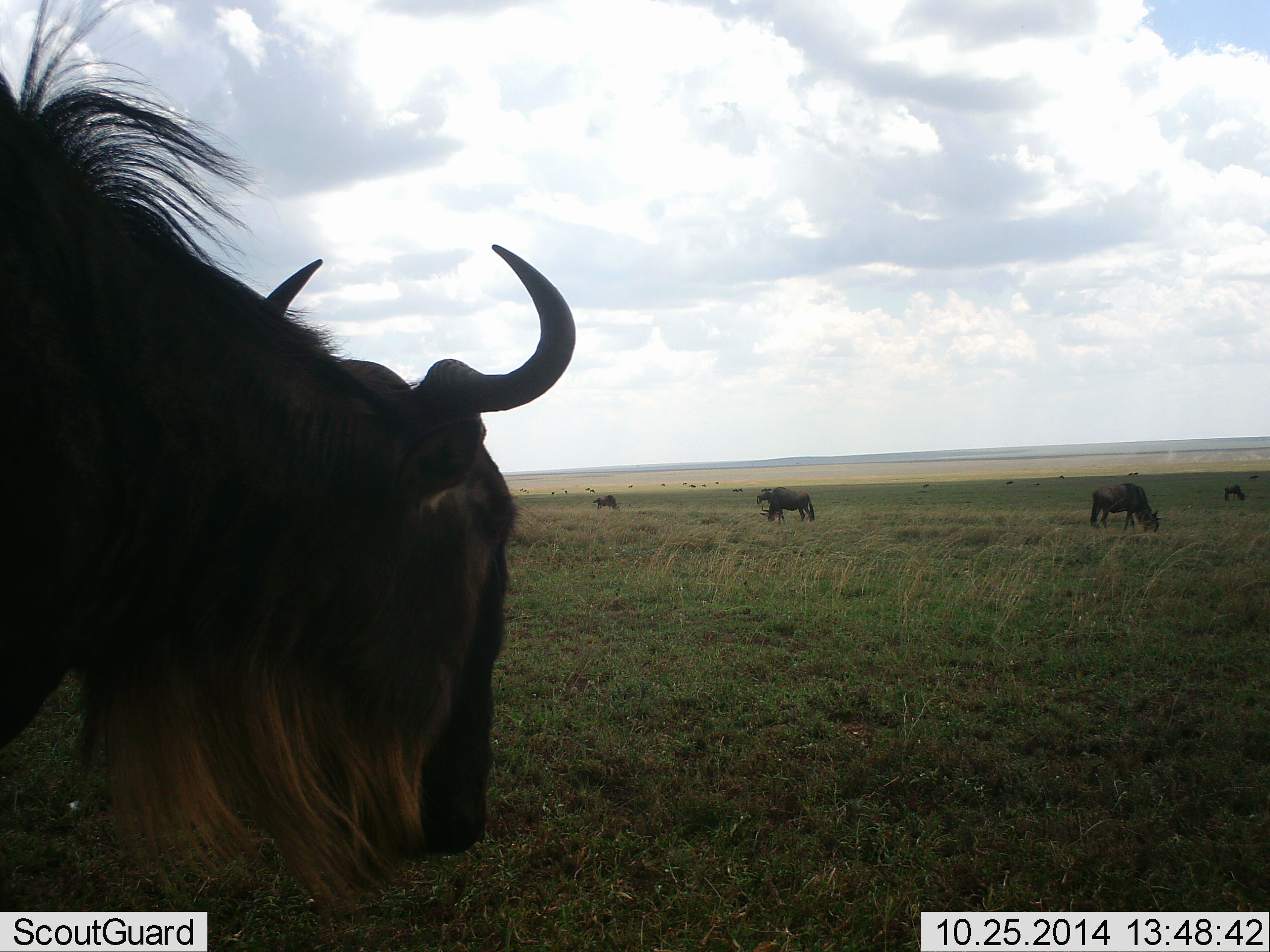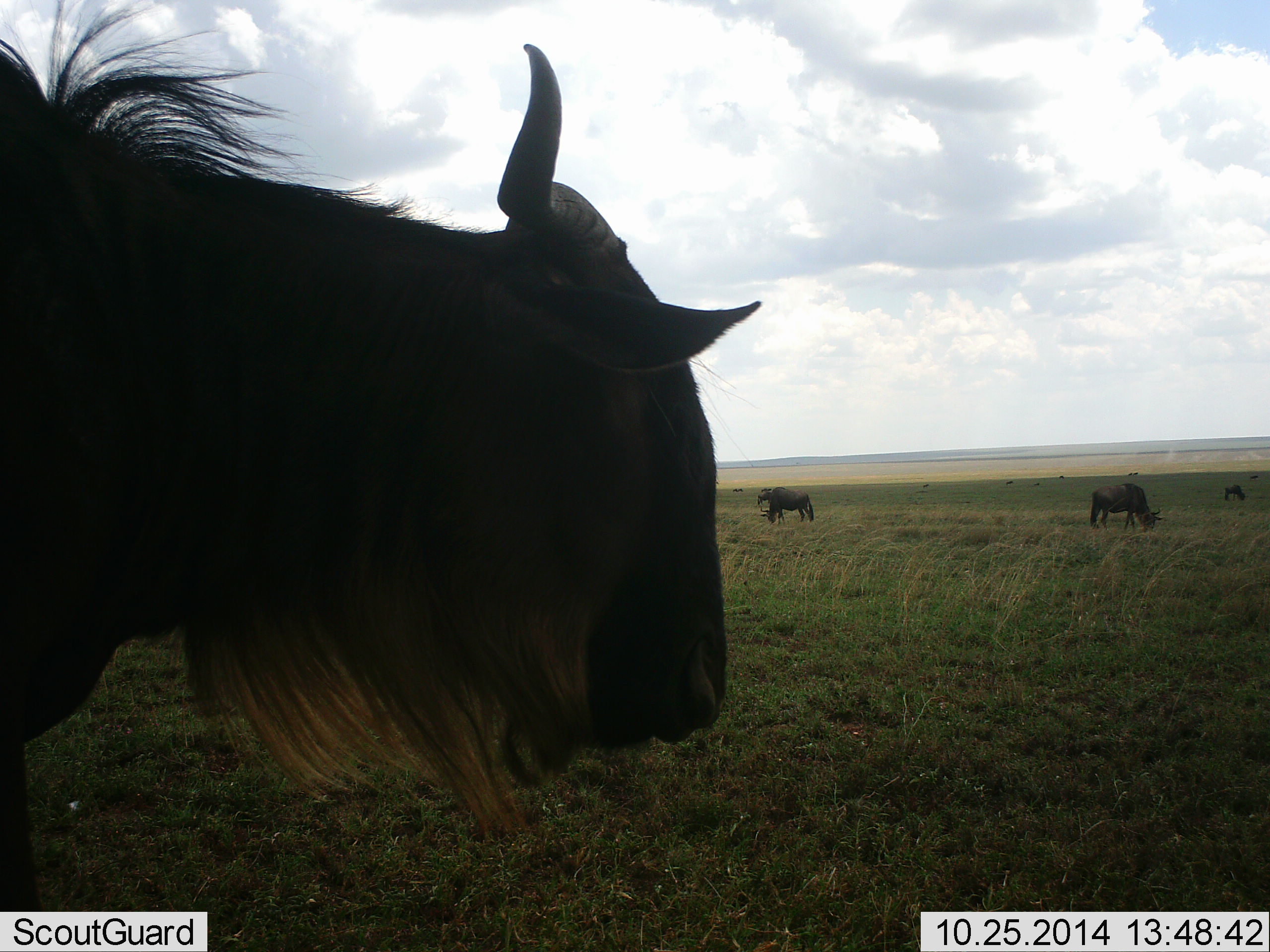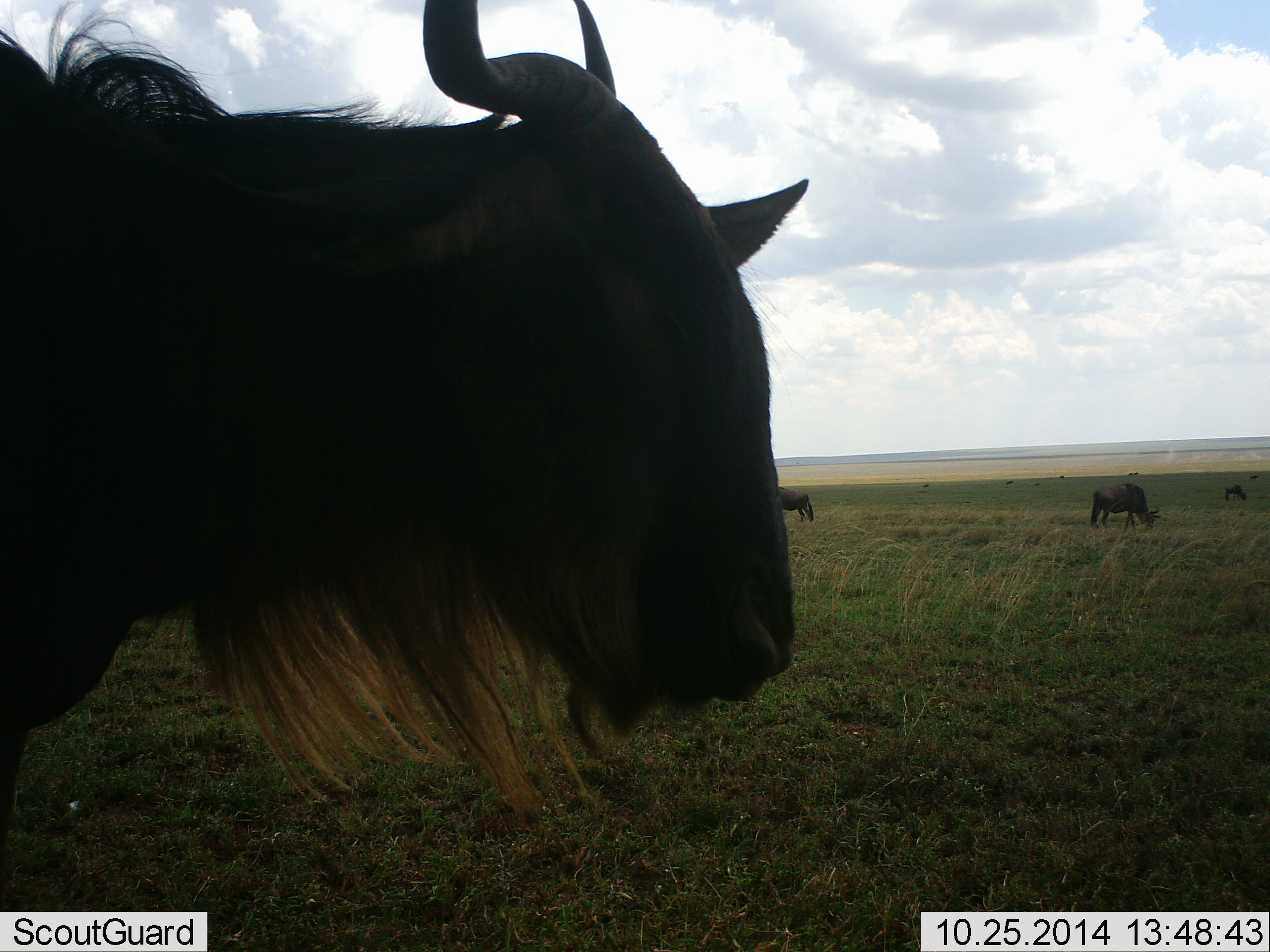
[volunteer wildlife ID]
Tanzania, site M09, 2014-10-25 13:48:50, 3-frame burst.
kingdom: Animalia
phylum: Chordata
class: Mammalia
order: Artiodactyla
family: Bovidae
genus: Connochaetes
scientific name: Connochaetes taurinus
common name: blue wildebeest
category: wildebeest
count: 5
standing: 70%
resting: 0%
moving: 10%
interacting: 0%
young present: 0%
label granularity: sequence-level